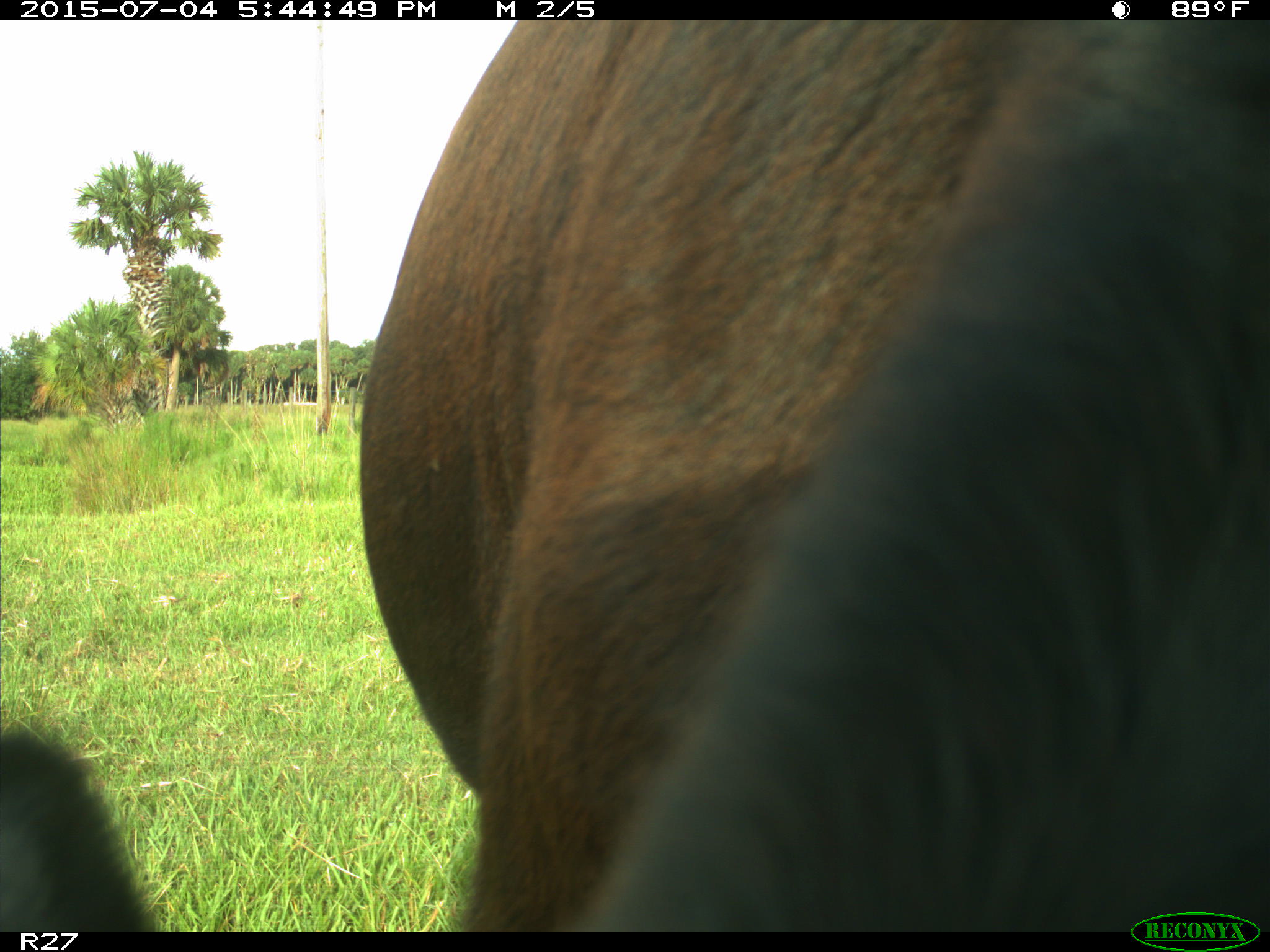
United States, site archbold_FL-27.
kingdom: Animalia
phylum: Chordata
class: Mammalia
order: Artiodactyla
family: Bovidae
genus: Bos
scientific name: Bos taurus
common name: domestic cow